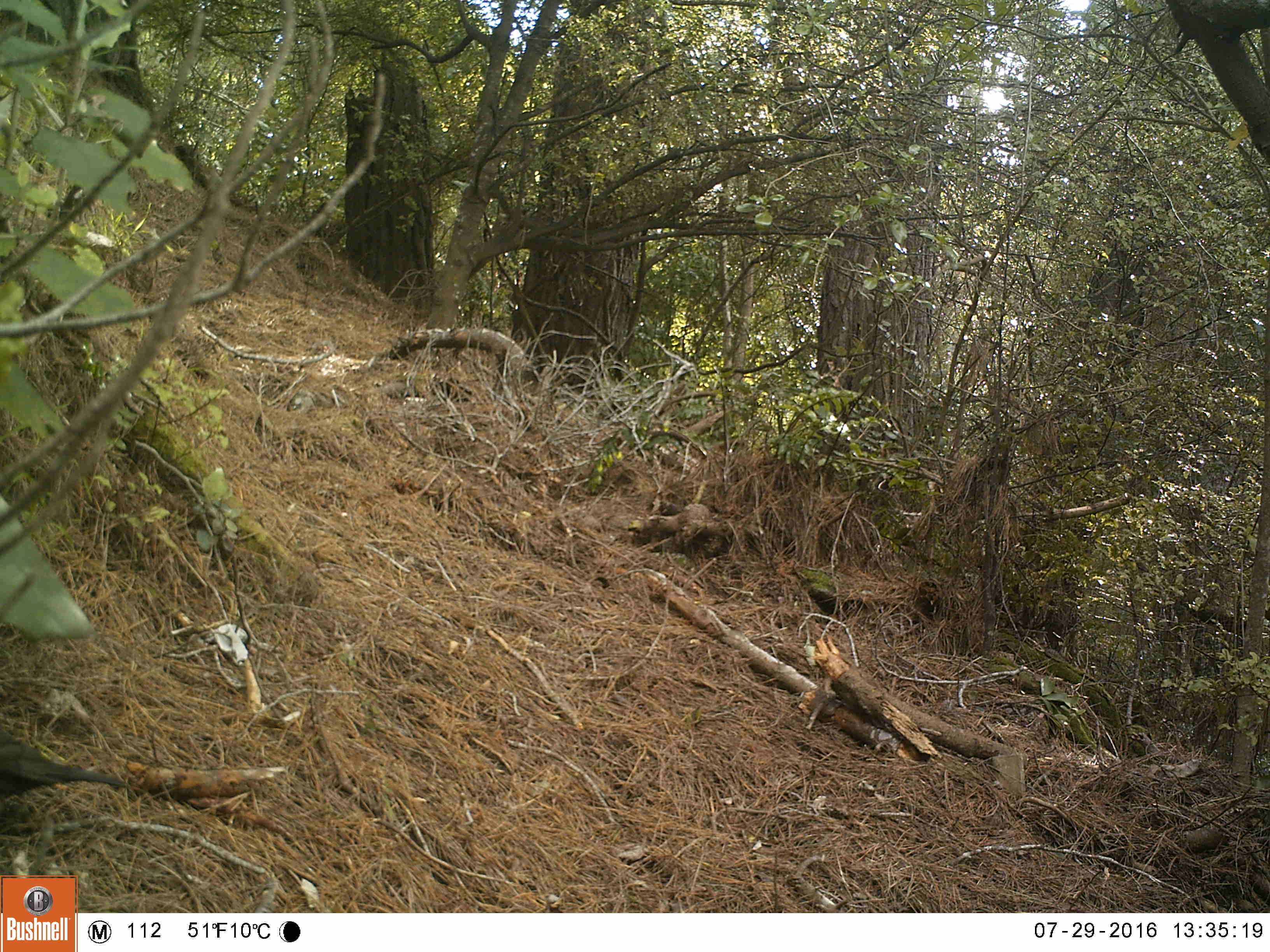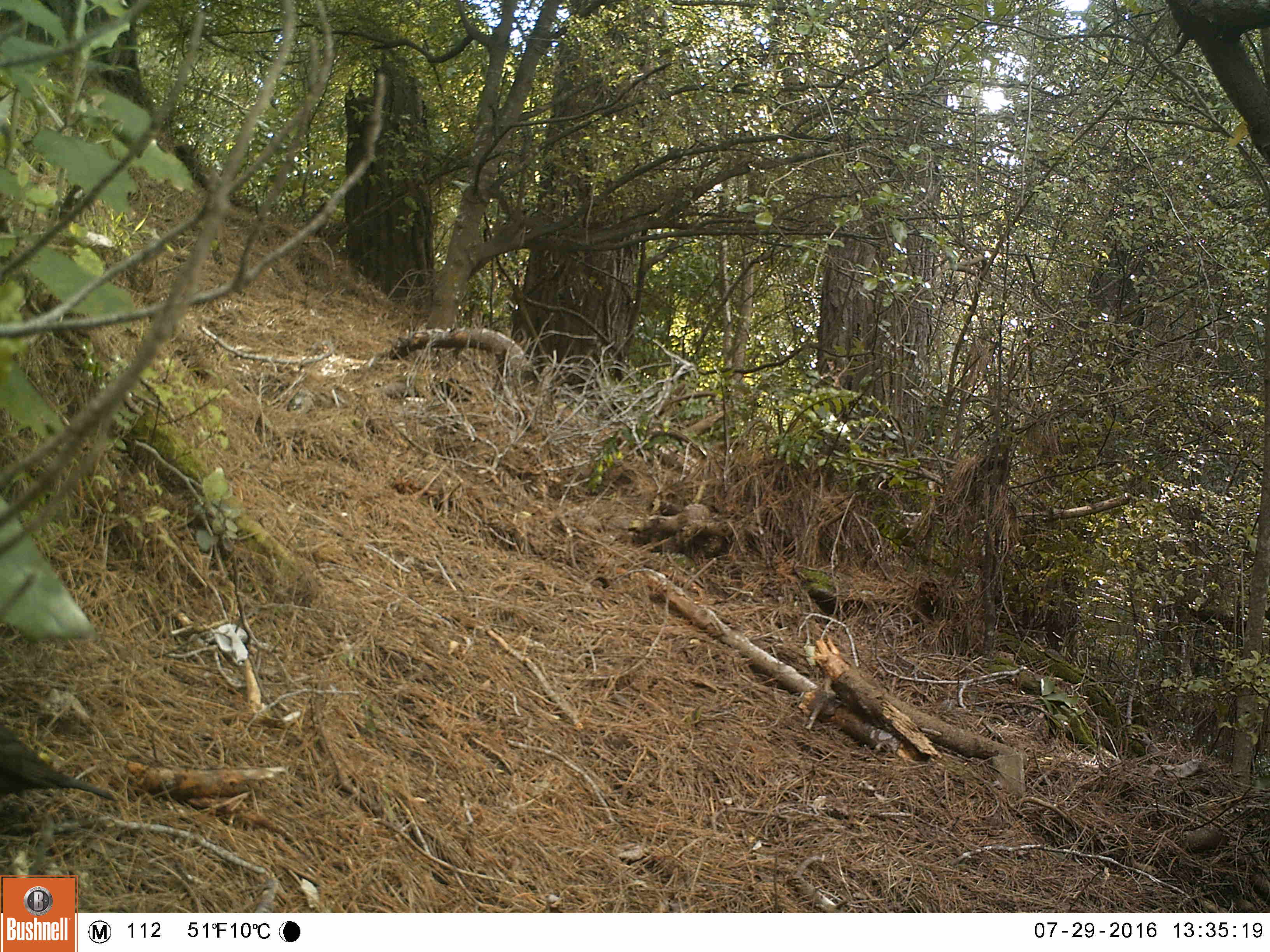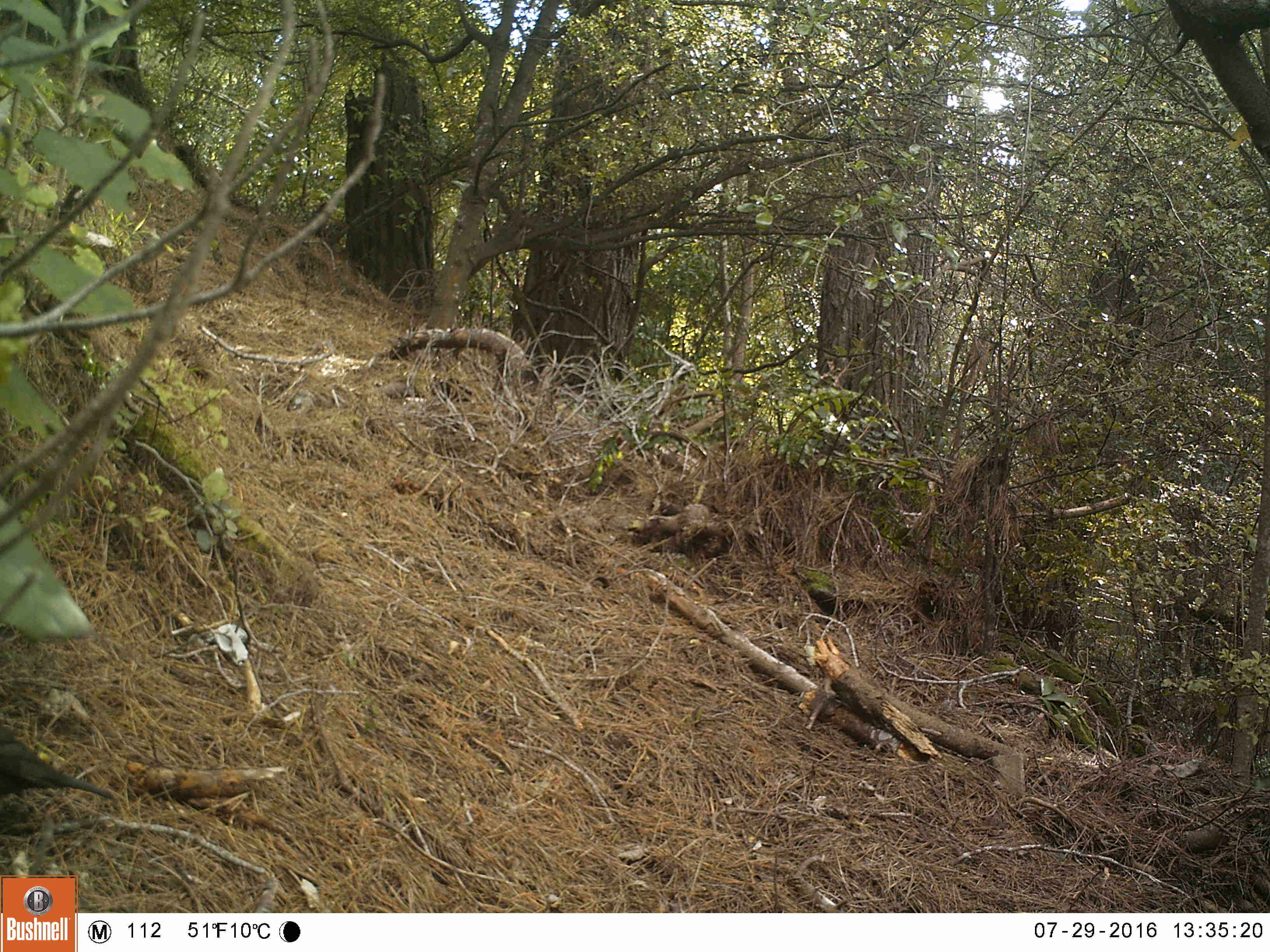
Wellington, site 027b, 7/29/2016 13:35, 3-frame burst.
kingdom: Animalia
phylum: Chordata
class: Aves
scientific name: Aves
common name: bird